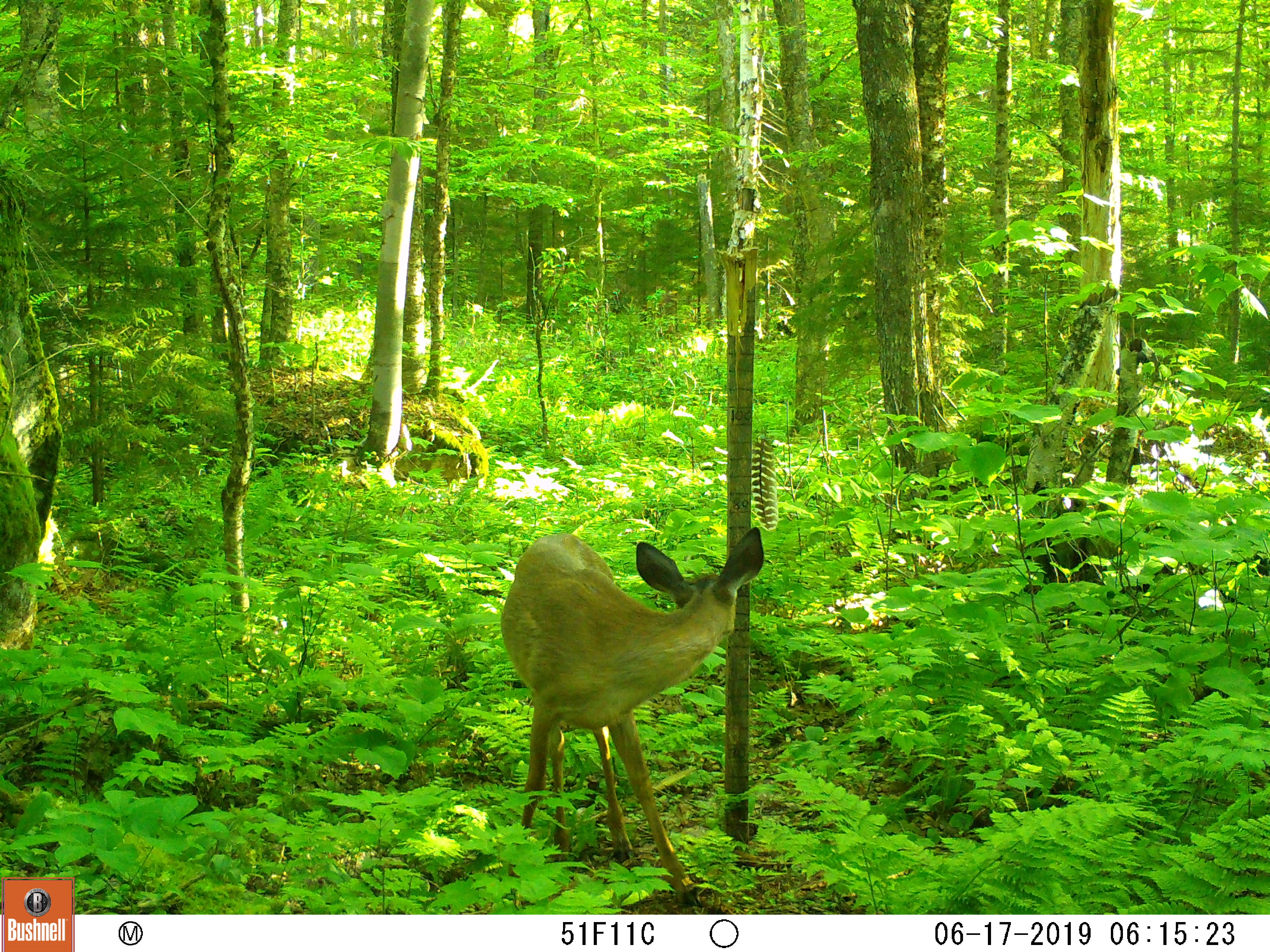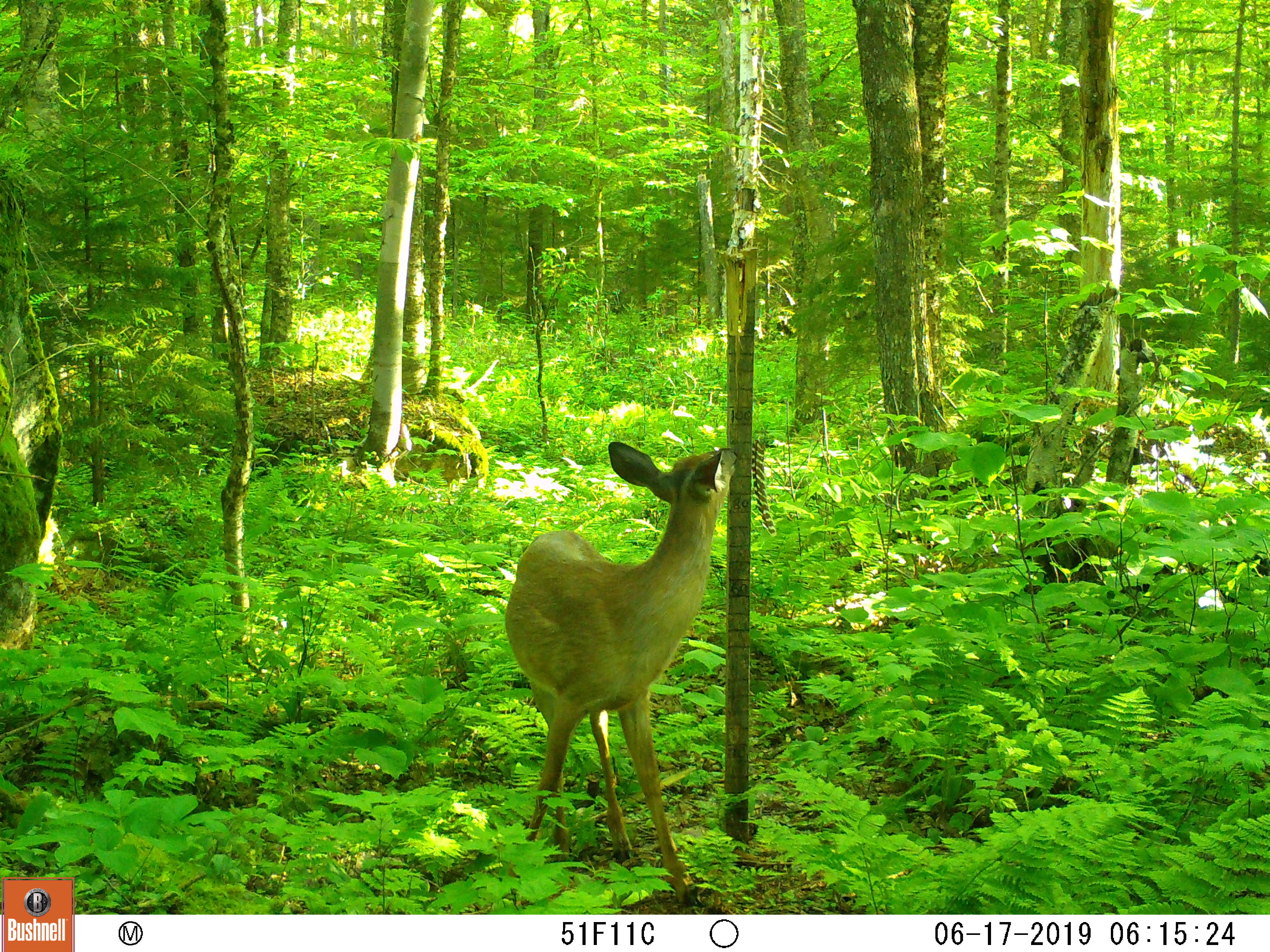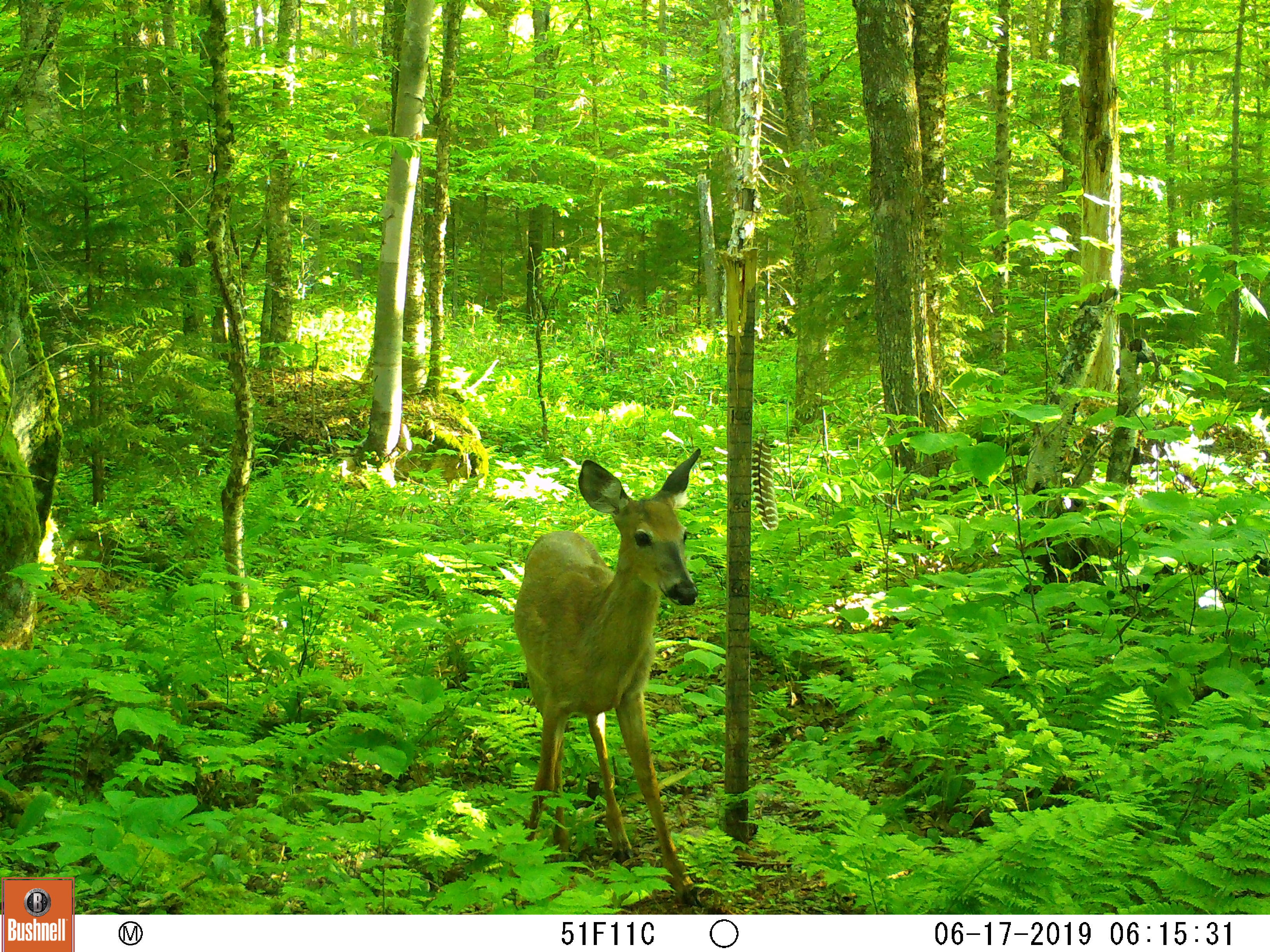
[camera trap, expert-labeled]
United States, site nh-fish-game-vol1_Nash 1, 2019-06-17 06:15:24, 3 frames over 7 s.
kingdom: Animalia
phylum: Chordata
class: Mammalia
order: Artiodactyla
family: Cervidae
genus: Odocoileus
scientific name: Odocoileus virginianus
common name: white-tailed deer